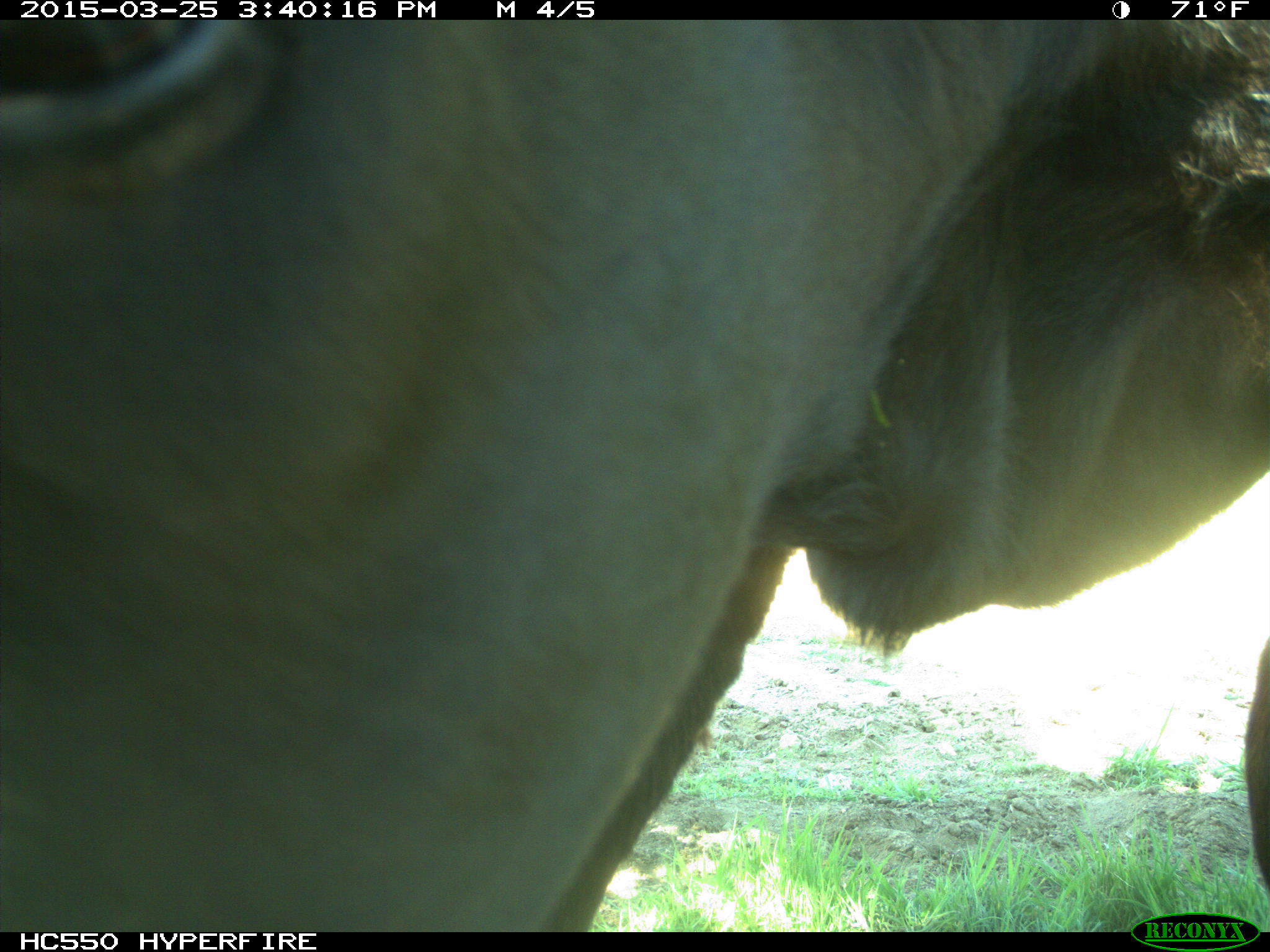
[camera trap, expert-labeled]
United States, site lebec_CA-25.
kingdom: Animalia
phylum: Chordata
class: Mammalia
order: Artiodactyla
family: Bovidae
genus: Bos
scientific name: Bos taurus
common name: domestic cow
Bos taurus (domestic cow).